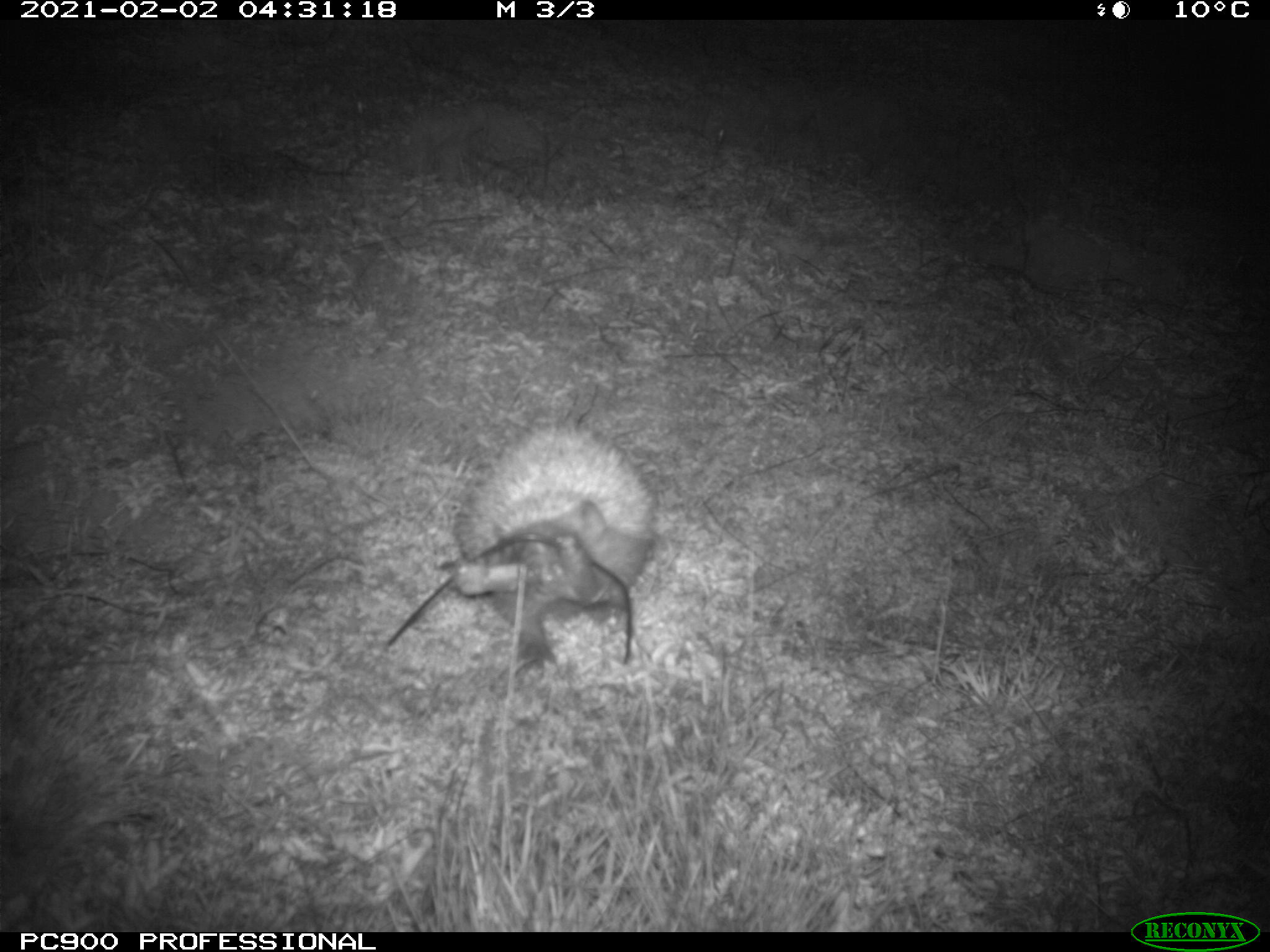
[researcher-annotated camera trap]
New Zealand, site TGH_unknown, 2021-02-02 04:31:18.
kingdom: Animalia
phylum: Chordata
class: Mammalia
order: Eulipotyphla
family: Erinaceidae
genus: Erinaceus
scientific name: Erinaceus europaeus europaeus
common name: european hedgehog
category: hedgehog